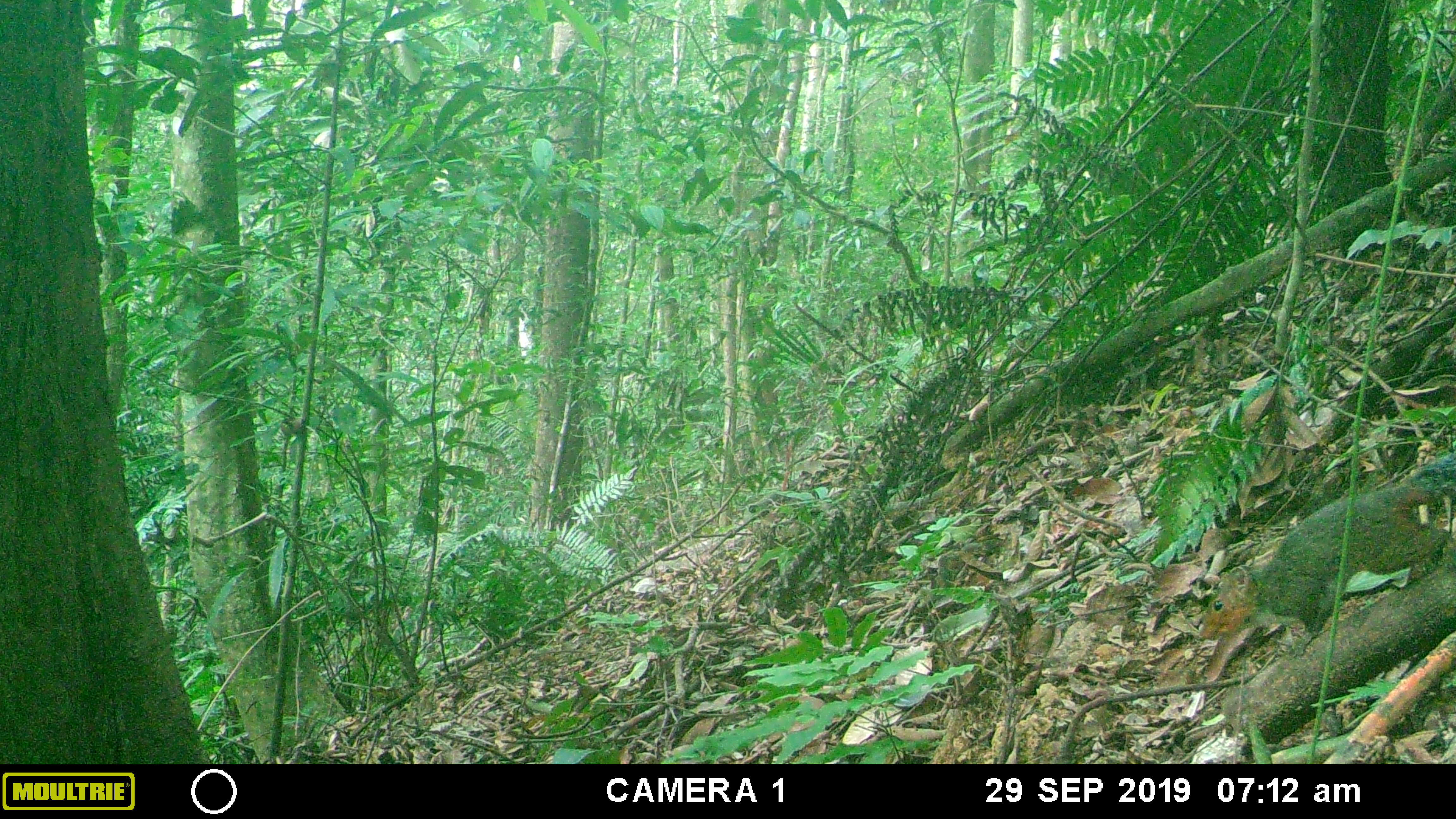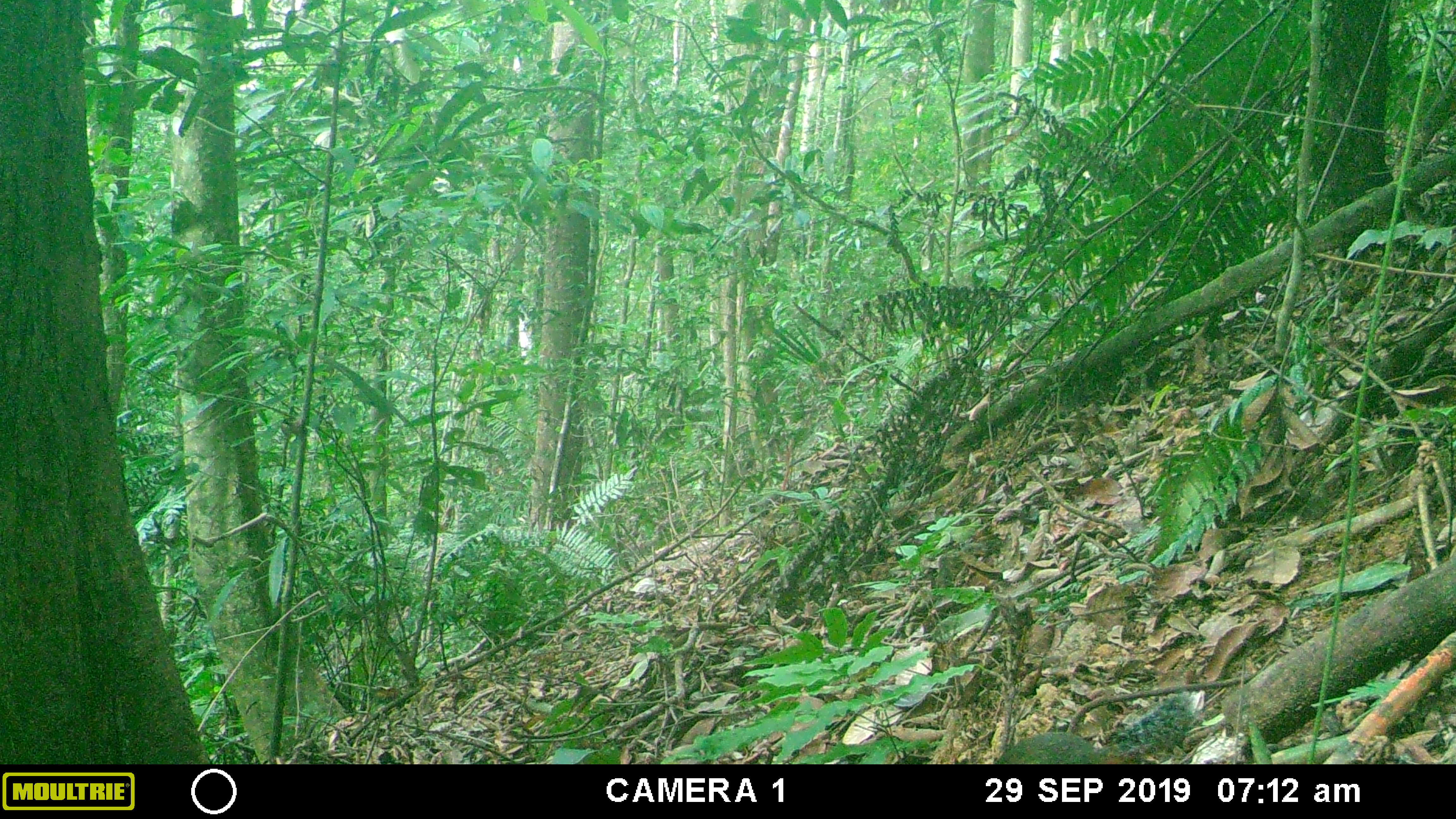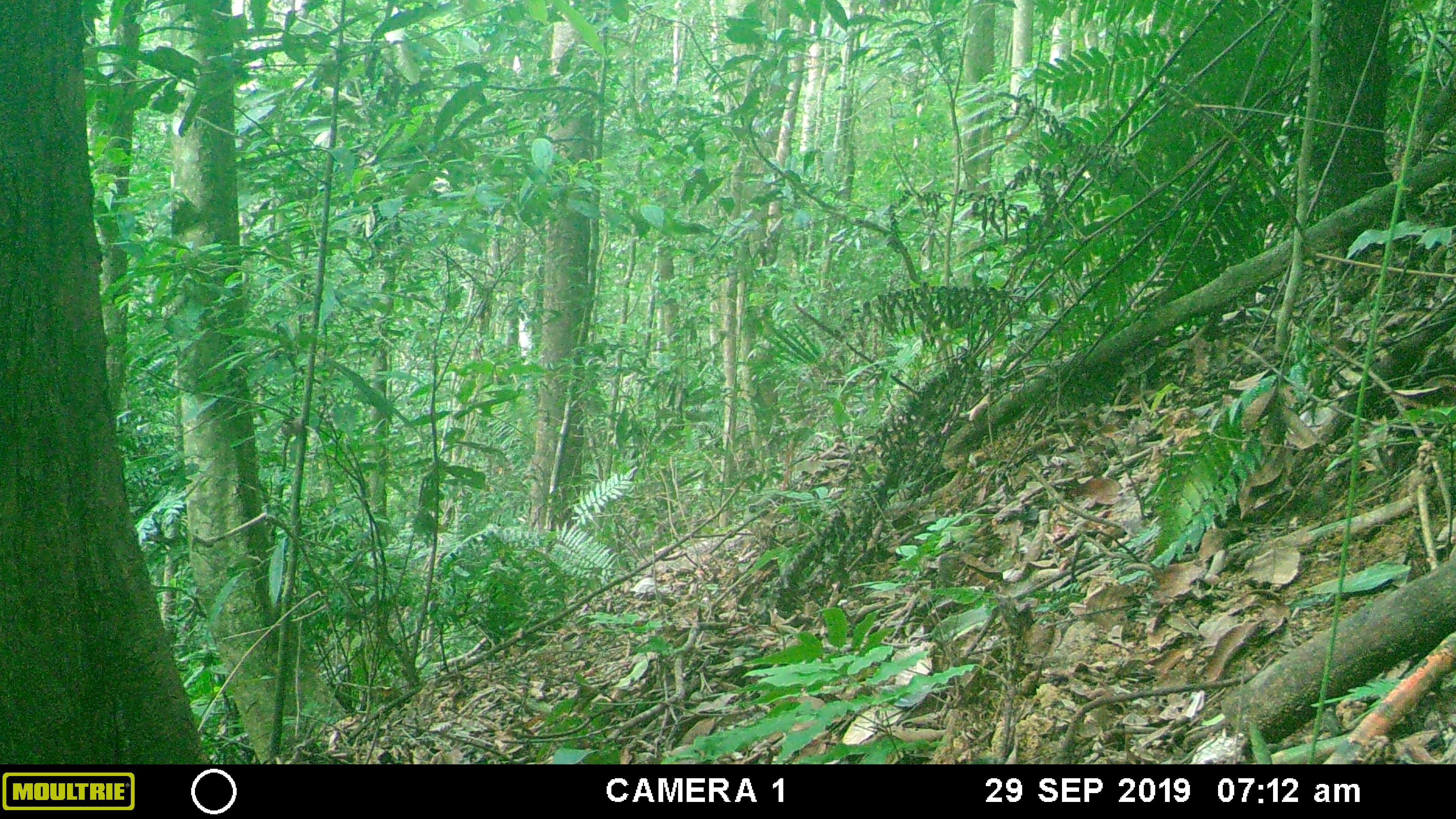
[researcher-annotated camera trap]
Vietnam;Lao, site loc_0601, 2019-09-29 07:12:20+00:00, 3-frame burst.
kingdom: Animalia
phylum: Chordata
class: Mammalia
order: Rodentia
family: Sciuridae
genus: Dremomys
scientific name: Dremomys rufigenis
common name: red-cheeked squirrel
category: red cheeked squirrel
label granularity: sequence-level